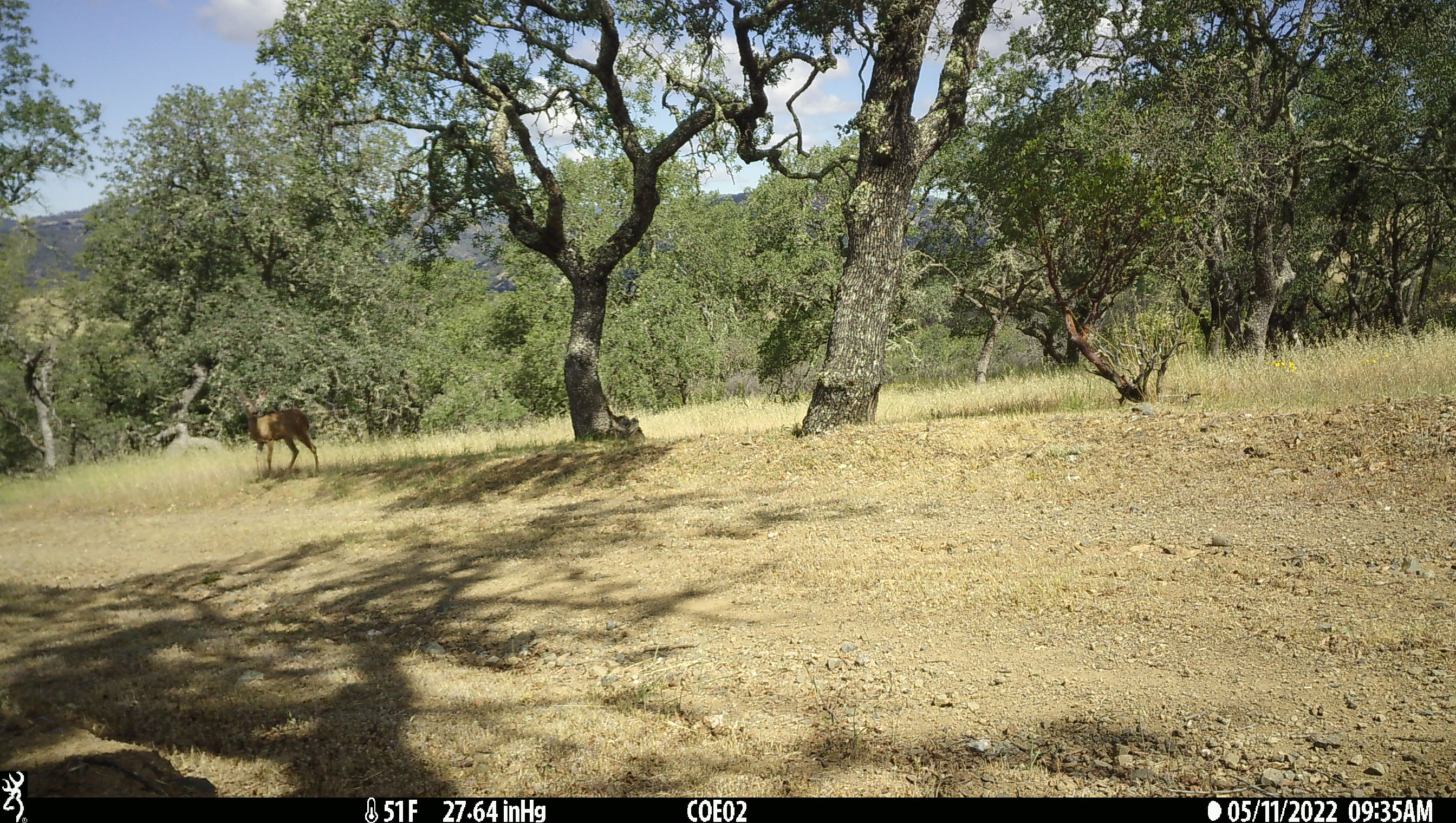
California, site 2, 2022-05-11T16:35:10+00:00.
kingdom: Animalia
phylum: Chordata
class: Mammalia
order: Artiodactyla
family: Cervidae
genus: Odocoileus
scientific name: Odocoileus hemionus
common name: mule deer